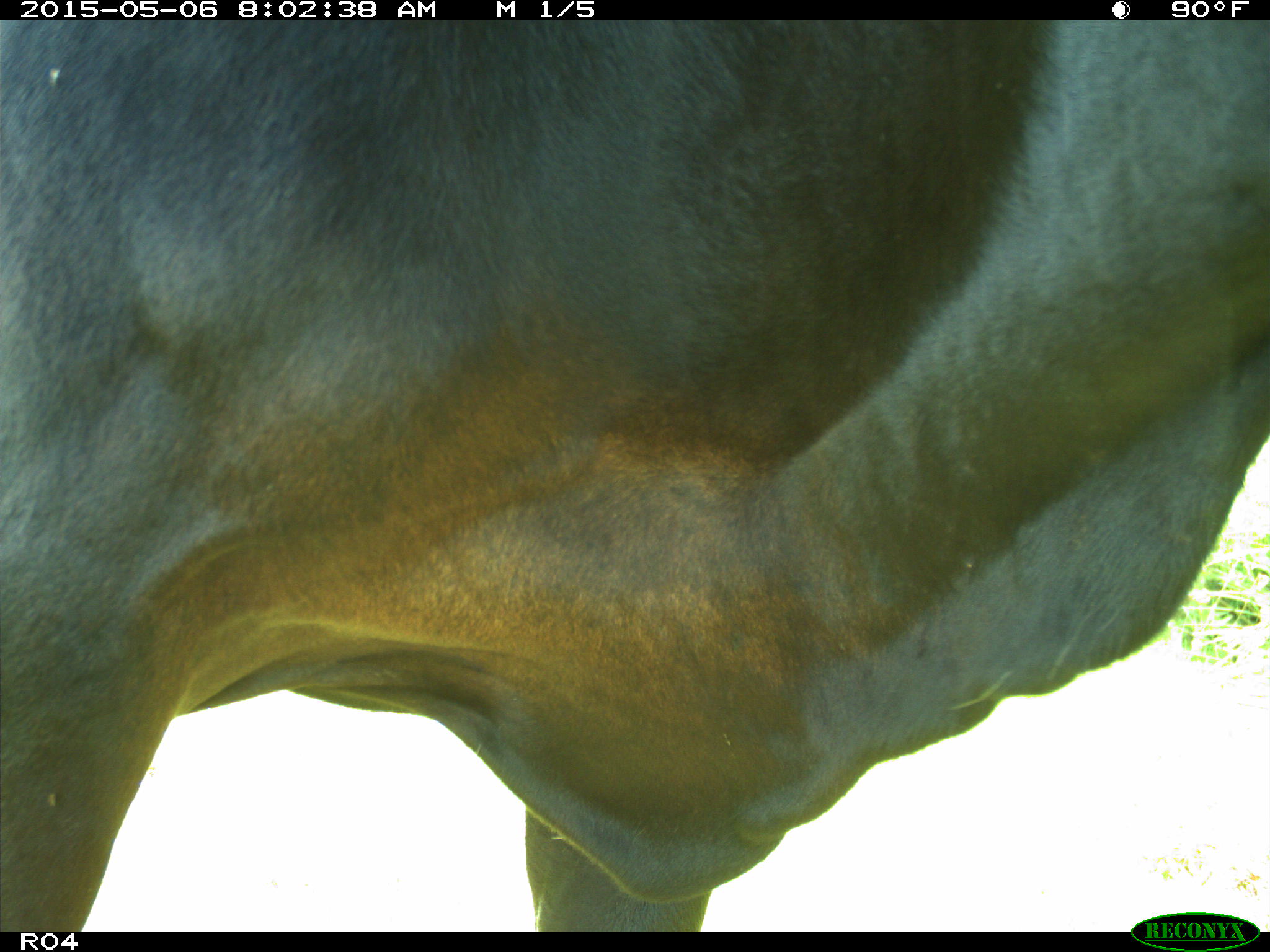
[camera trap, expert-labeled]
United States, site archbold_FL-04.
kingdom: Animalia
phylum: Chordata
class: Mammalia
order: Artiodactyla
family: Bovidae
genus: Bos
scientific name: Bos taurus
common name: domestic cow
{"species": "Bos taurus (domestic cow)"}